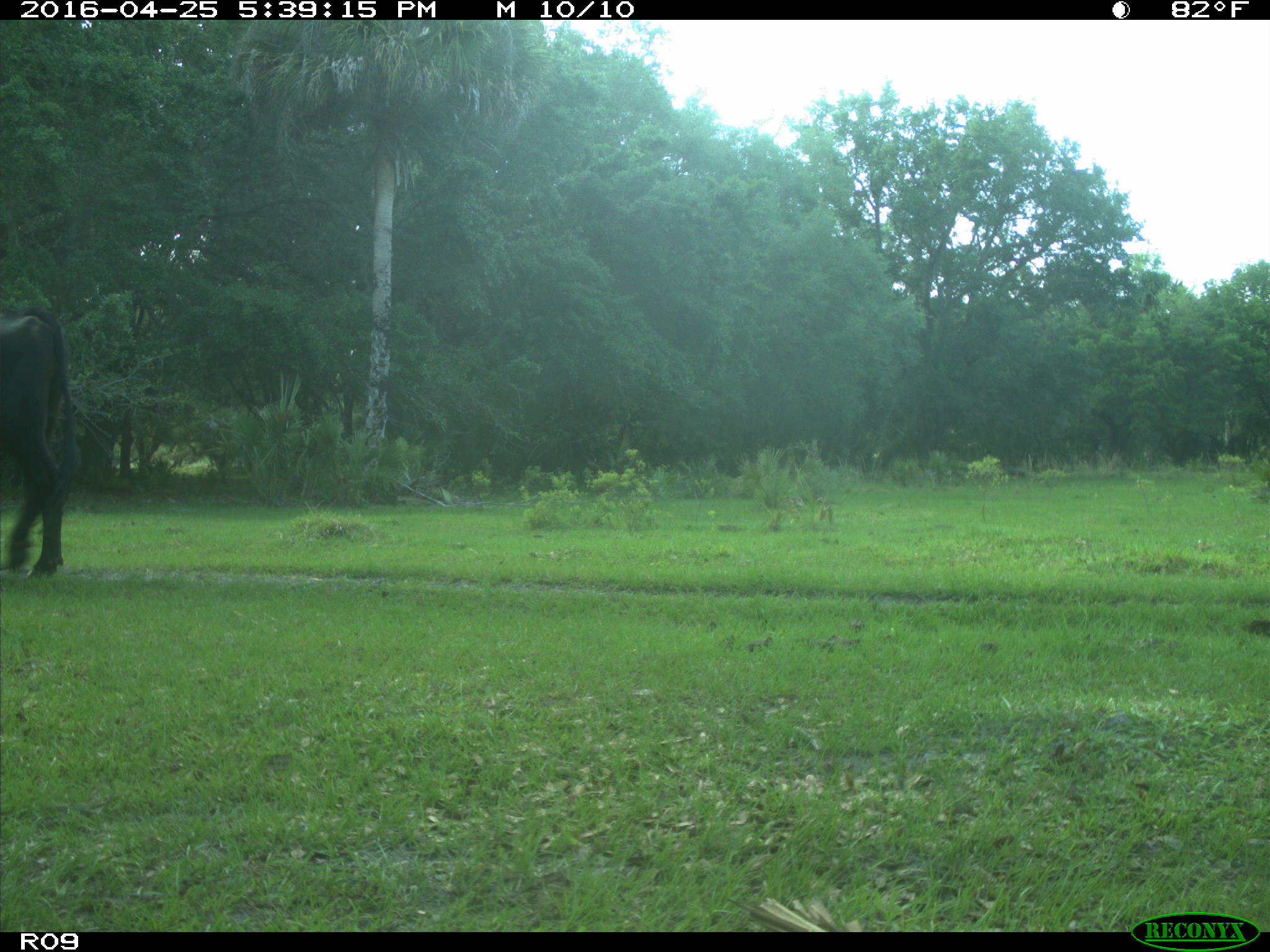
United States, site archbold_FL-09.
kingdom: Animalia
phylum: Chordata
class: Mammalia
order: Artiodactyla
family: Bovidae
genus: Bos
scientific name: Bos taurus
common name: domestic cow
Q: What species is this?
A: Bos taurus (domestic cow).